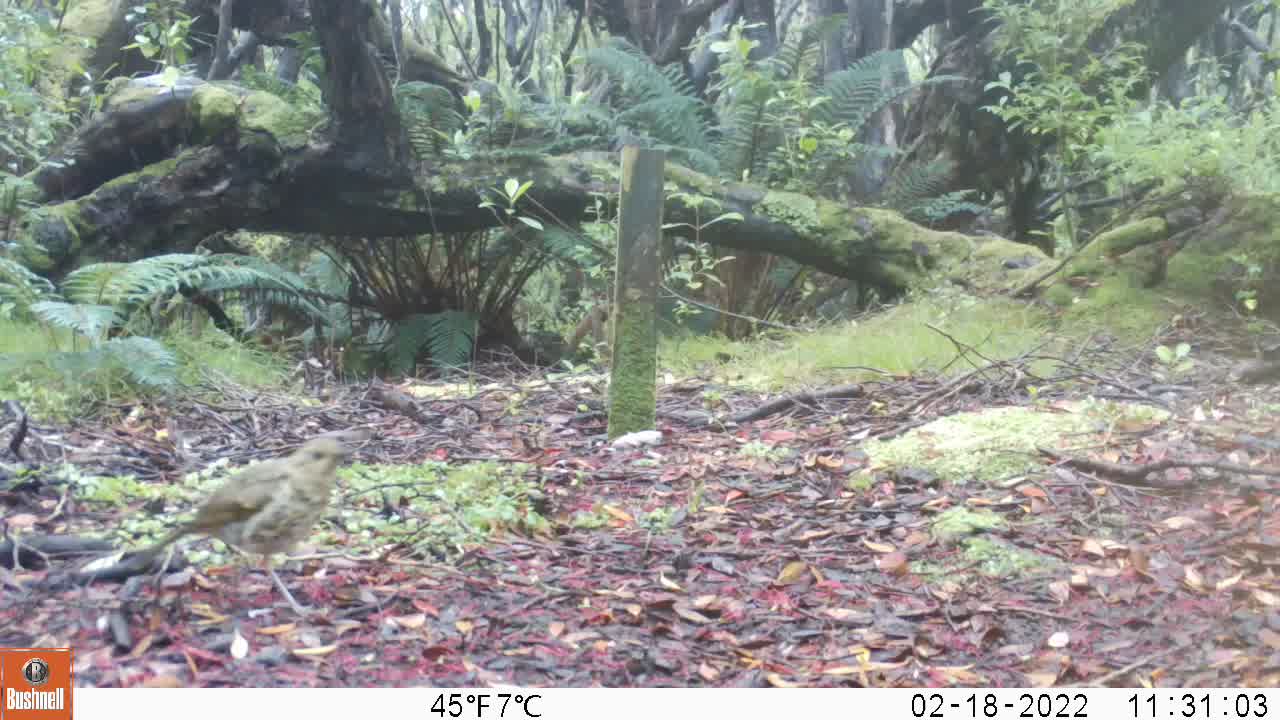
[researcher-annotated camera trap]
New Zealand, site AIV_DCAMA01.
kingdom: Animalia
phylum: Chordata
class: Aves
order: Passeriformes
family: Turdidae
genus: Turdus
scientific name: Turdus philomelos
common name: song thrush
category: thrush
Thrush (song thrush) (Turdus philomelos).